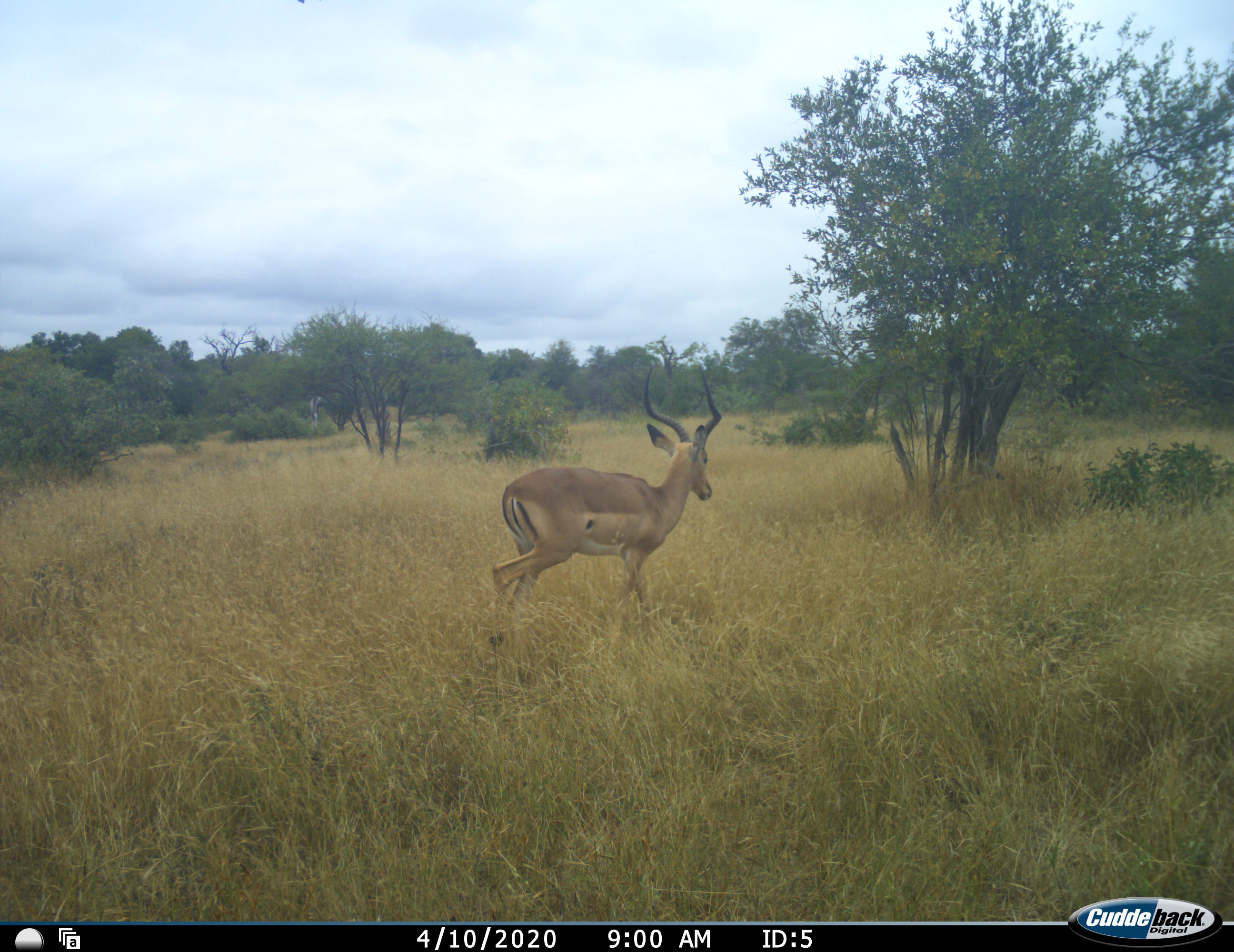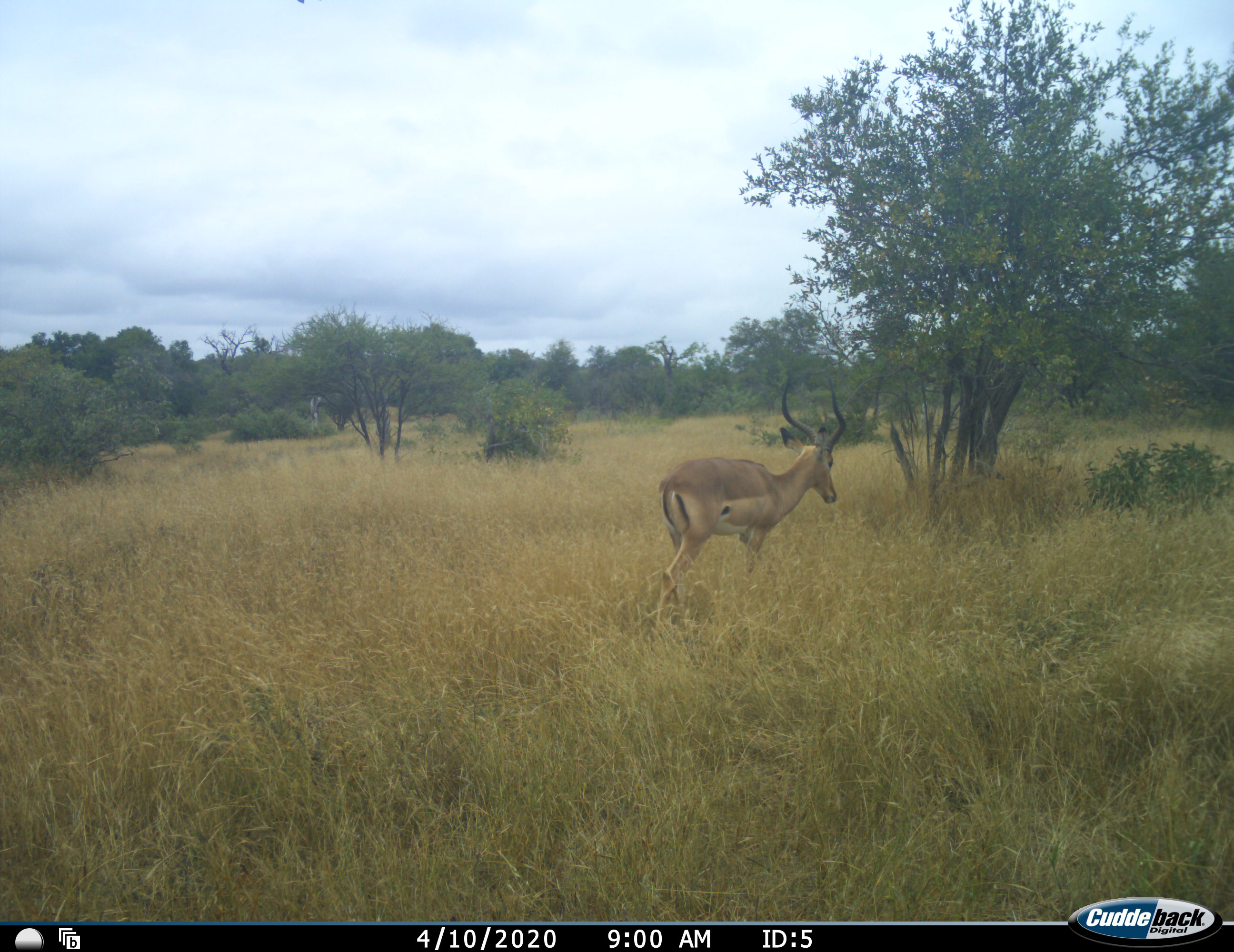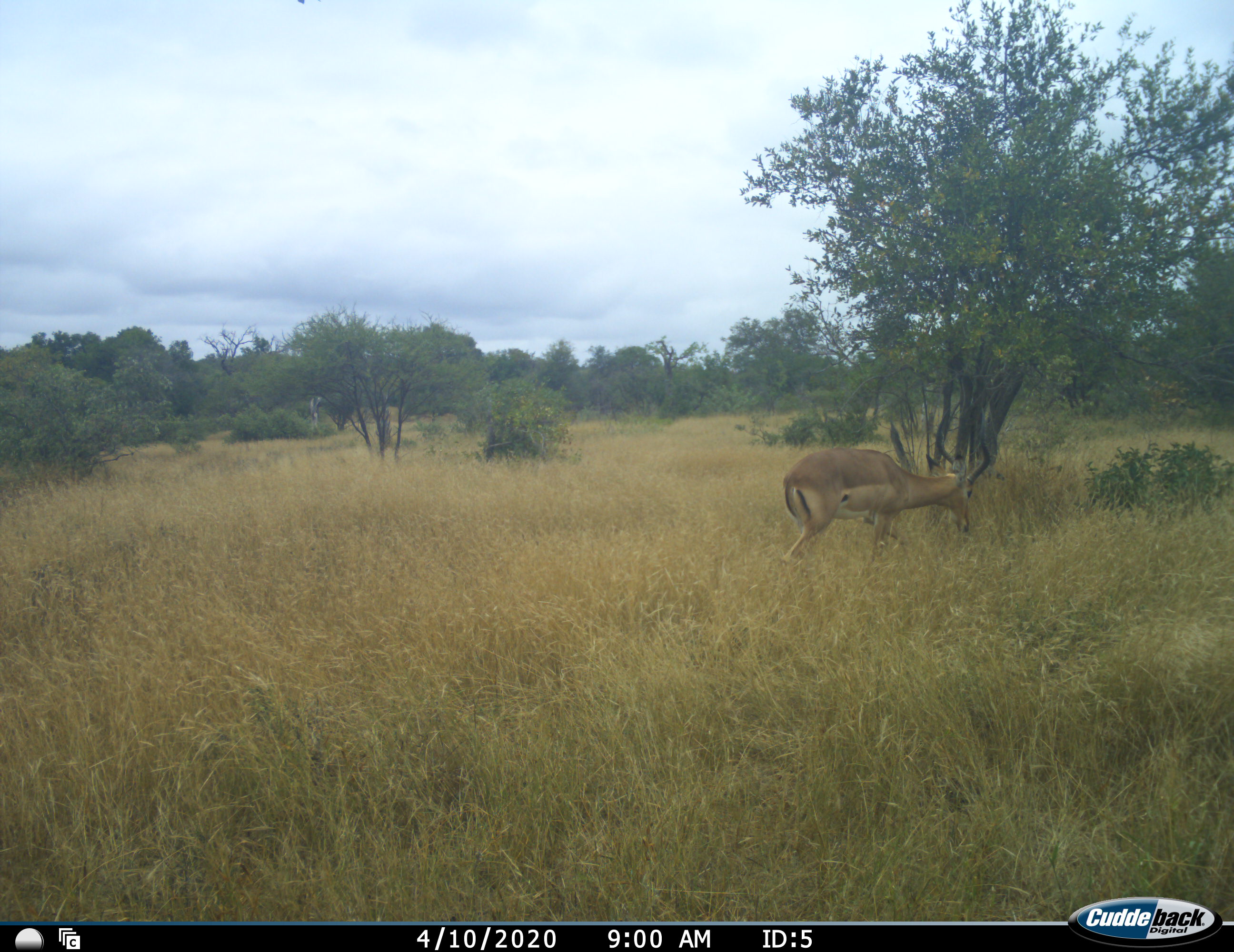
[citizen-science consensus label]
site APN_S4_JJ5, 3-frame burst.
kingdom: Animalia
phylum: Chordata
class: Mammalia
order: Artiodactyla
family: Bovidae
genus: Aepyceros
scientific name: Aepyceros melampus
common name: impala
Impala (Aepyceros melampus), count 1. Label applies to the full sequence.